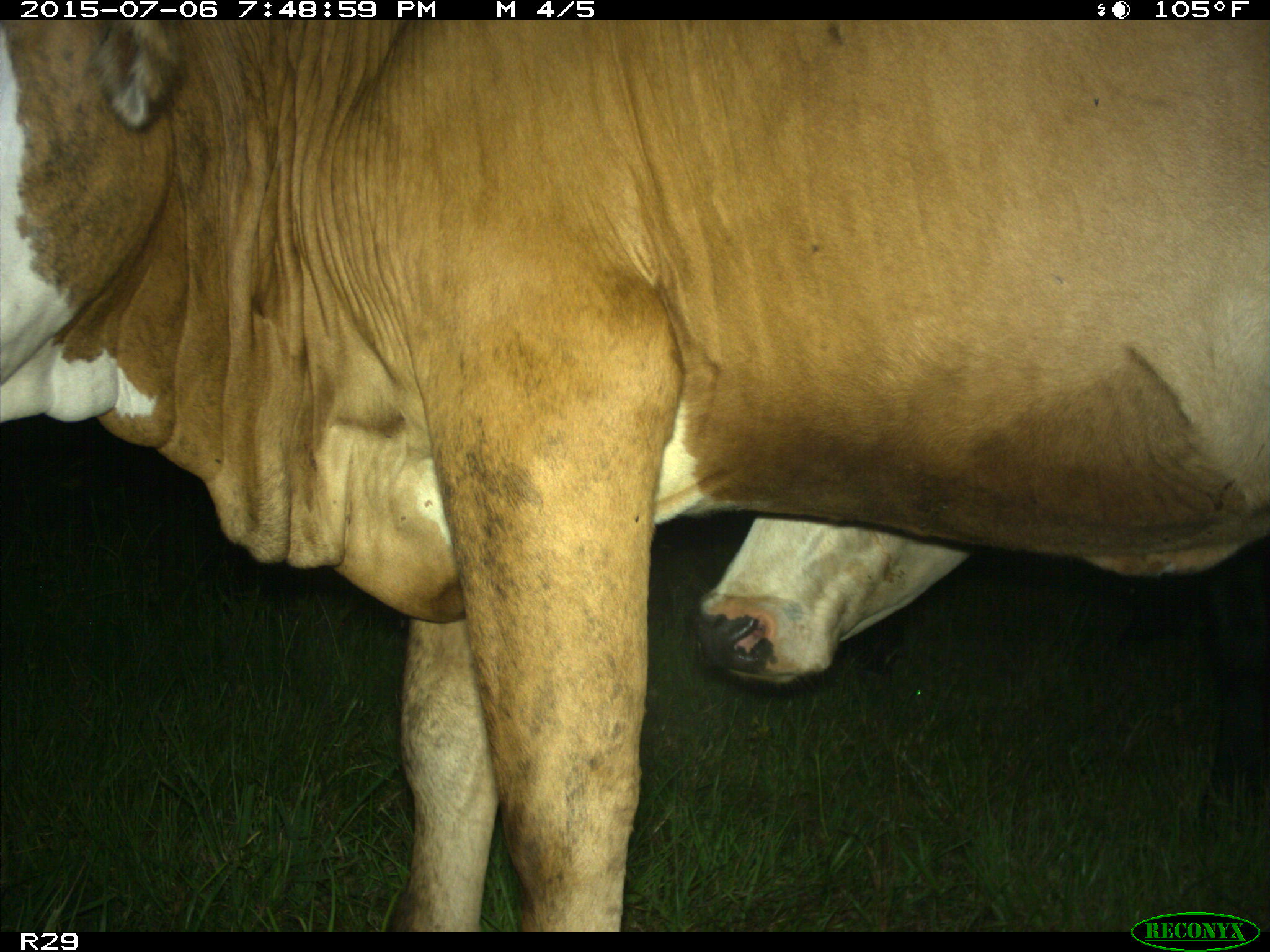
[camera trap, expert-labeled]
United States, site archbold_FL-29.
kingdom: Animalia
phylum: Chordata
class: Mammalia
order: Artiodactyla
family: Bovidae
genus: Bos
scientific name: Bos taurus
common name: domestic cow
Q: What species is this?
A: Bos taurus (domestic cow).